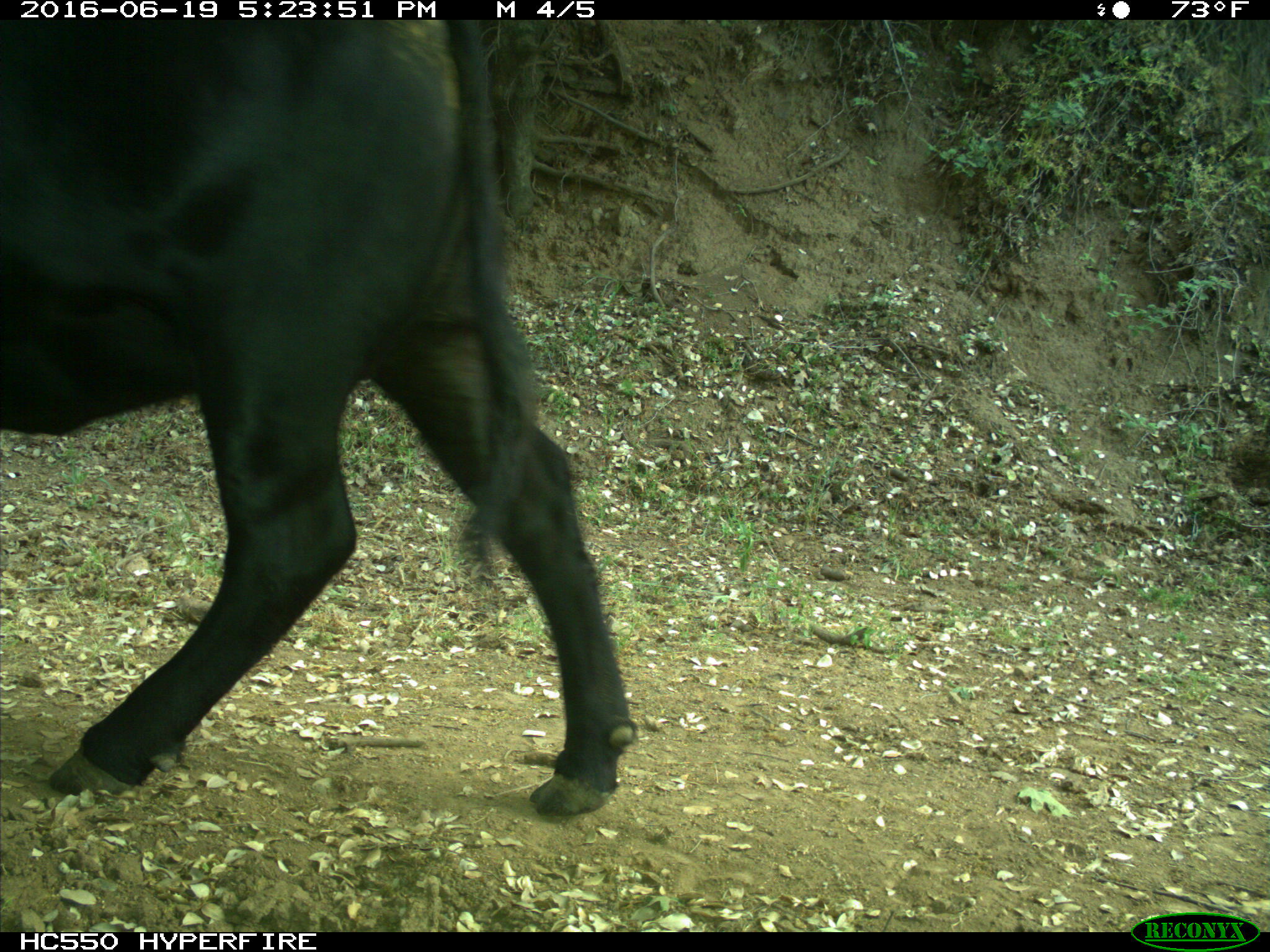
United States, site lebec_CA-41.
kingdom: Animalia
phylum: Chordata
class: Mammalia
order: Artiodactyla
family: Bovidae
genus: Bos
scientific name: Bos taurus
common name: domestic cow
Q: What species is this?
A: Bos taurus (domestic cow).